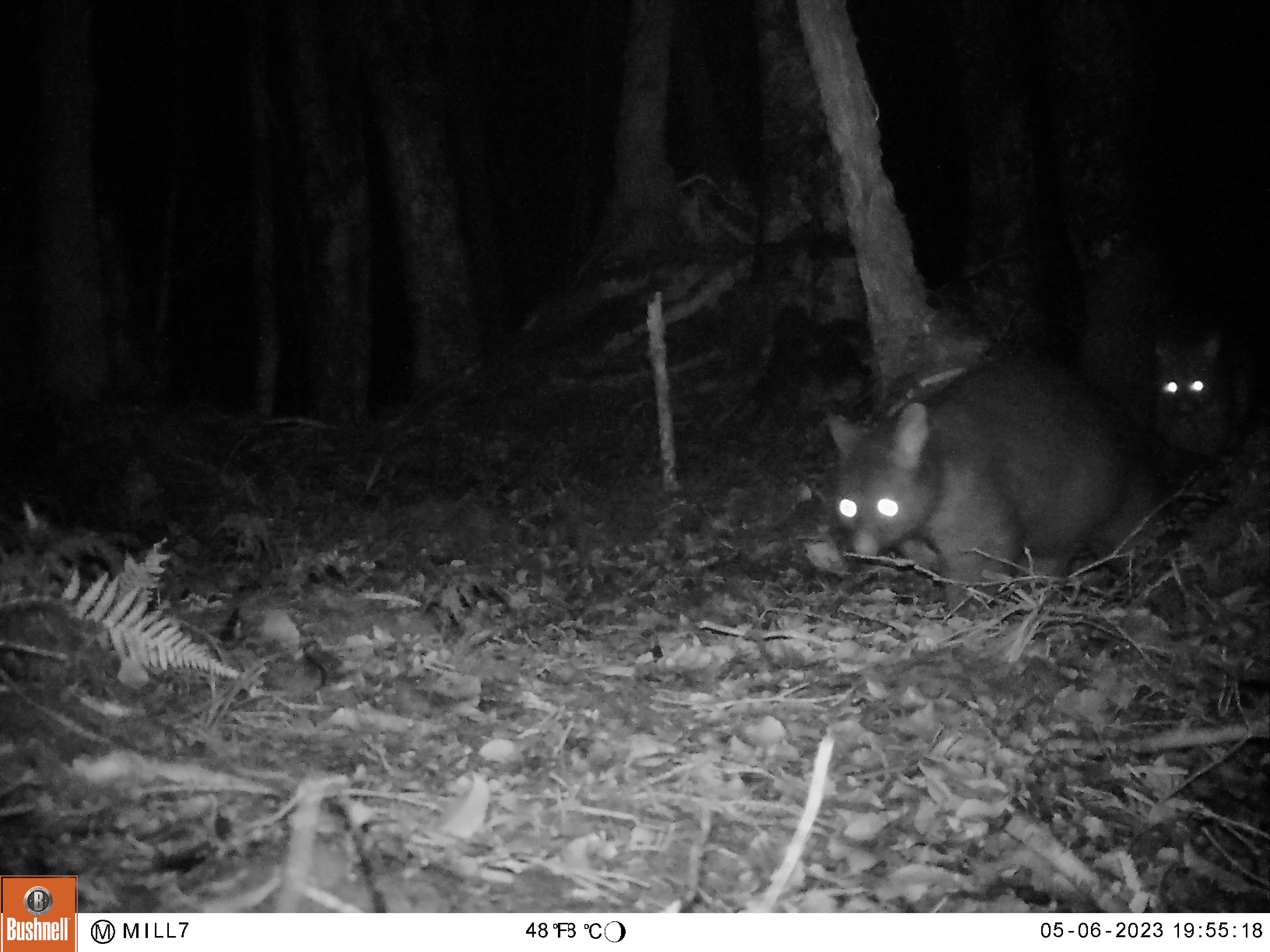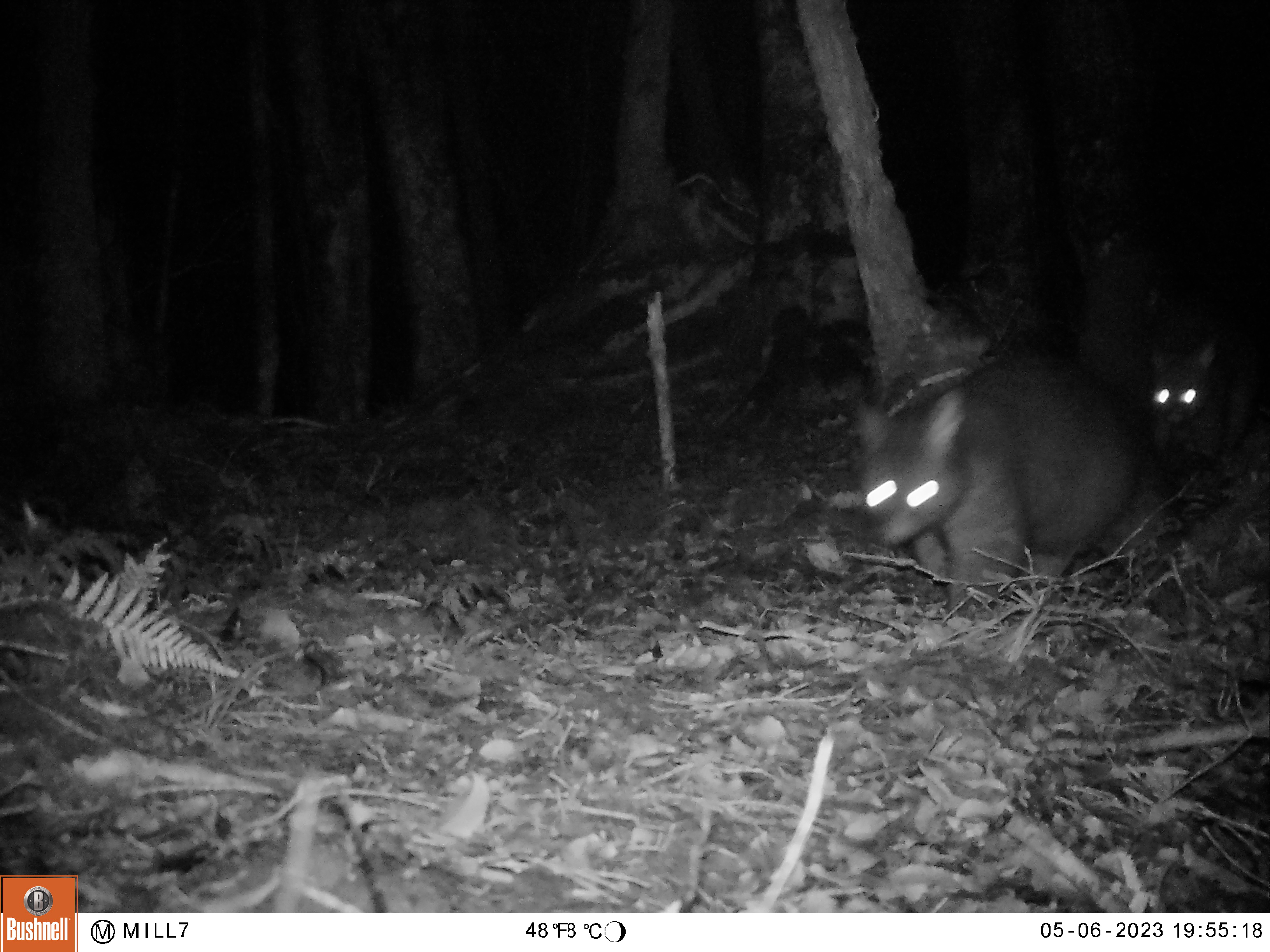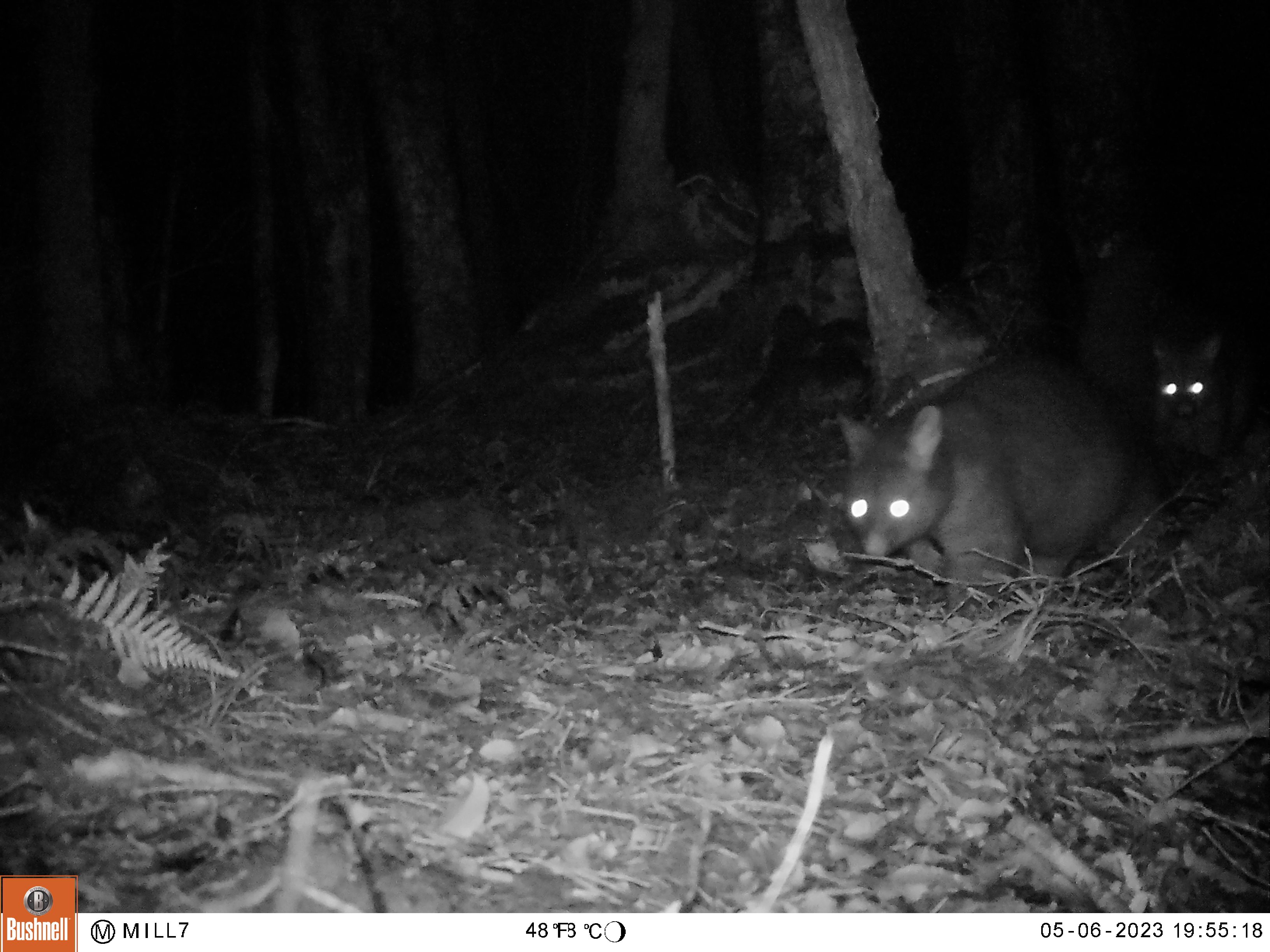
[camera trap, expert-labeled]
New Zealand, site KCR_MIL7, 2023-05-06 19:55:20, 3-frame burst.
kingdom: Animalia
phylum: Chordata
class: Mammalia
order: Diprotodontia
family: Phalangeridae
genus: Trichosurus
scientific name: Trichosurus vulpecula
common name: common brushtail possum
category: possum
Possum (common brushtail possum) (Trichosurus vulpecula).